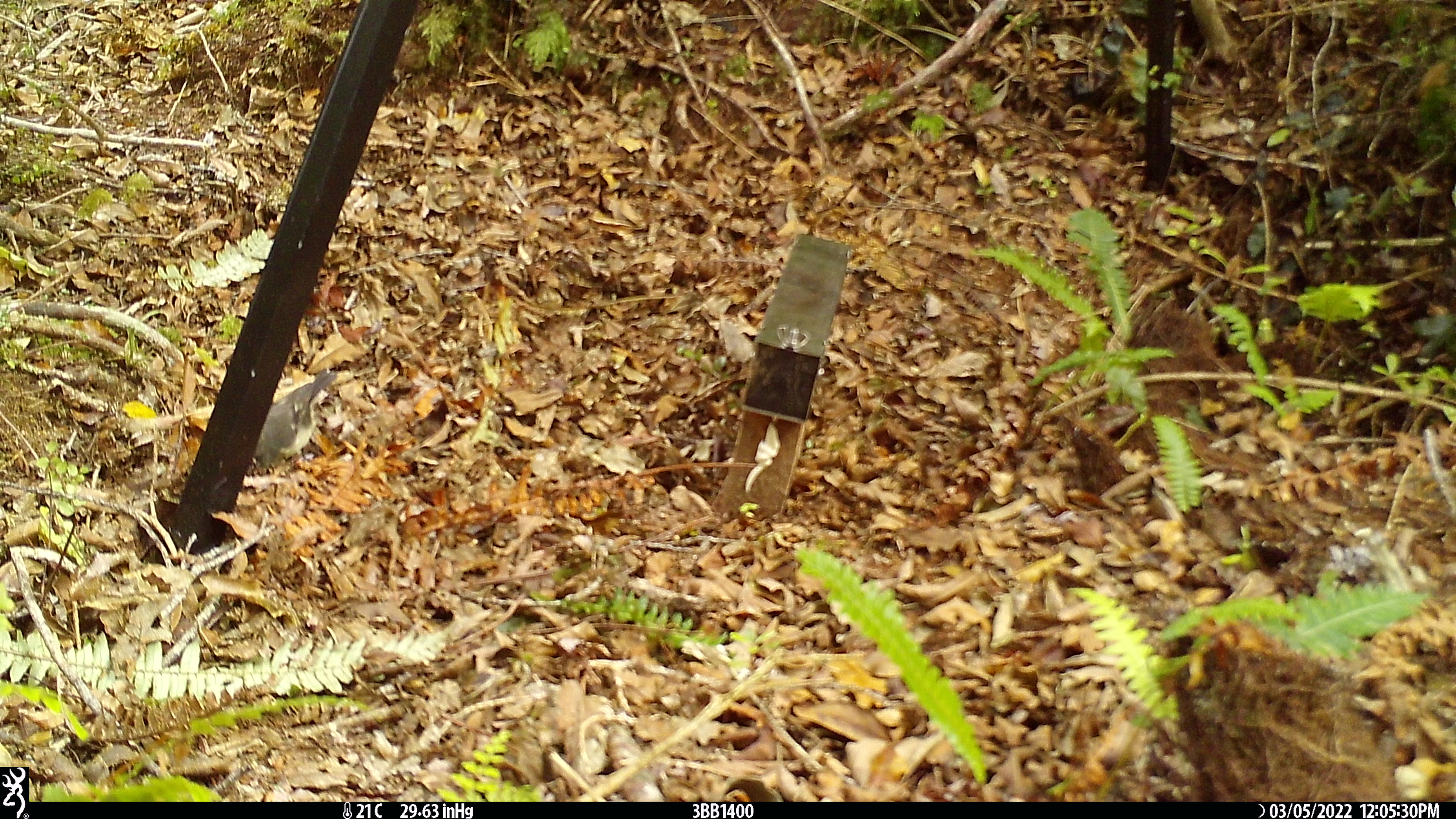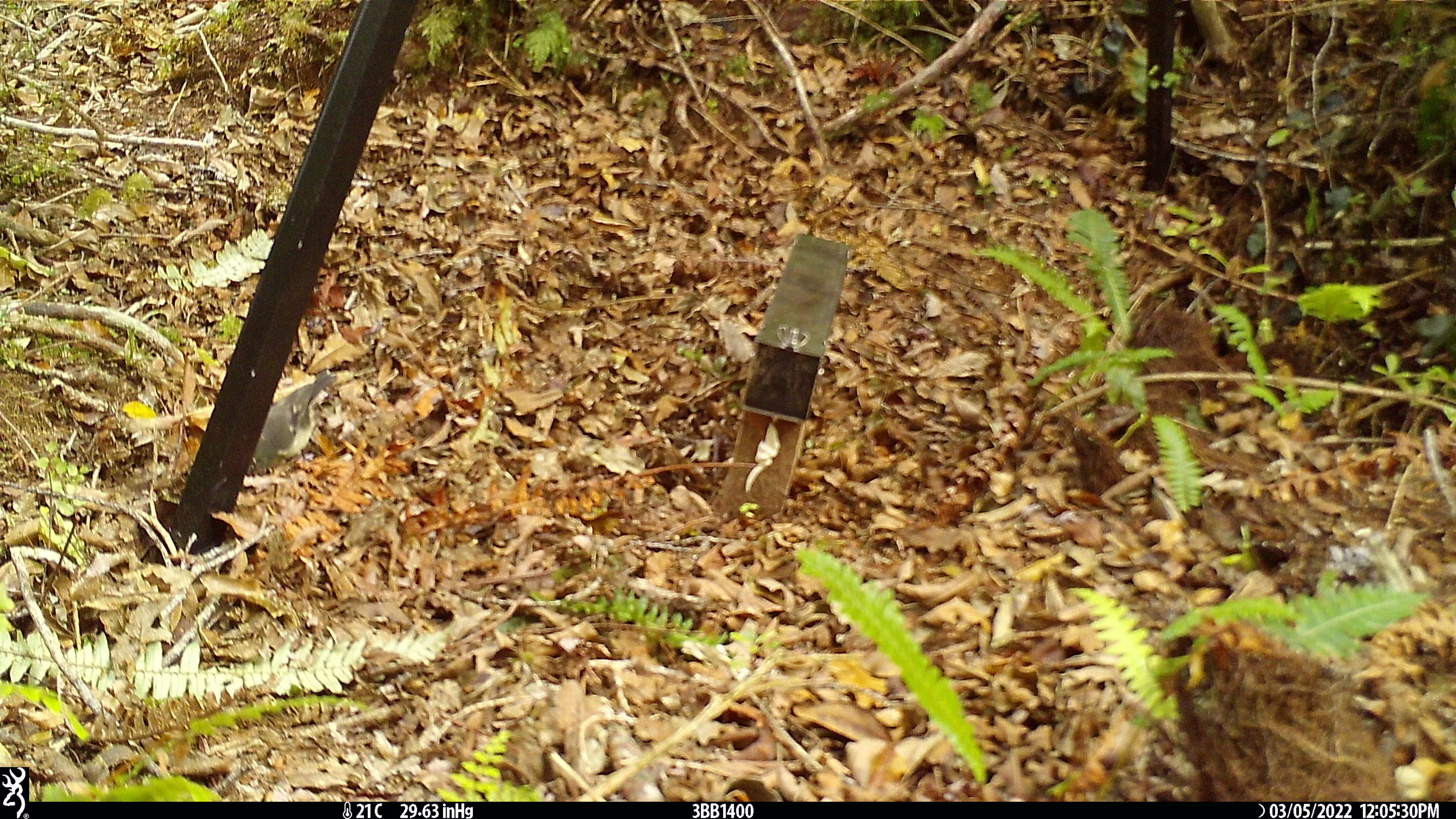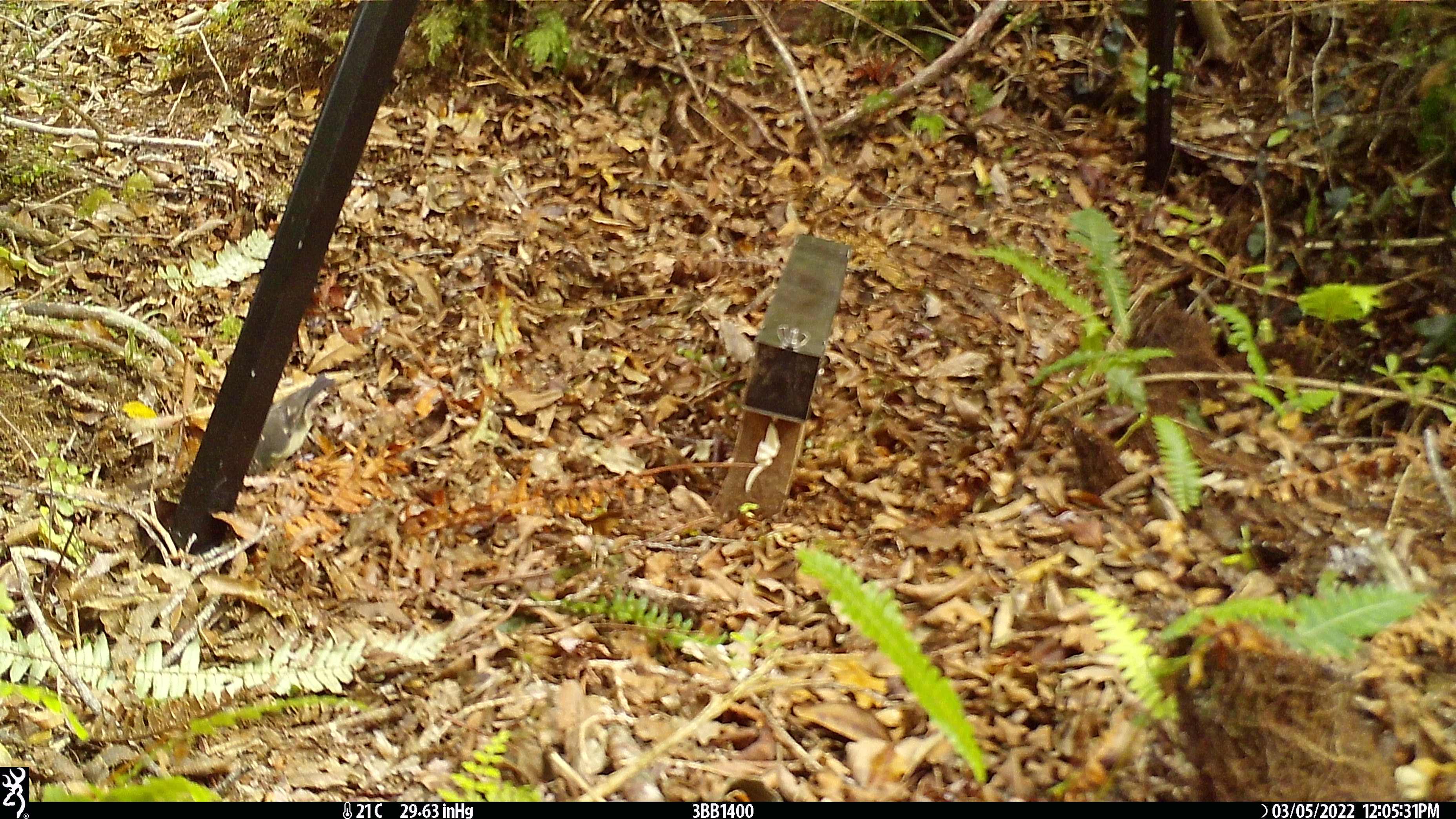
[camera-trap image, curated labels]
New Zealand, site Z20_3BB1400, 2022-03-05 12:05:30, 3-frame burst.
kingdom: Animalia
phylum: Chordata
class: Aves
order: Passeriformes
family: Petroicidae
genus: Petroica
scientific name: Petroica macrocephala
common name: tomtit